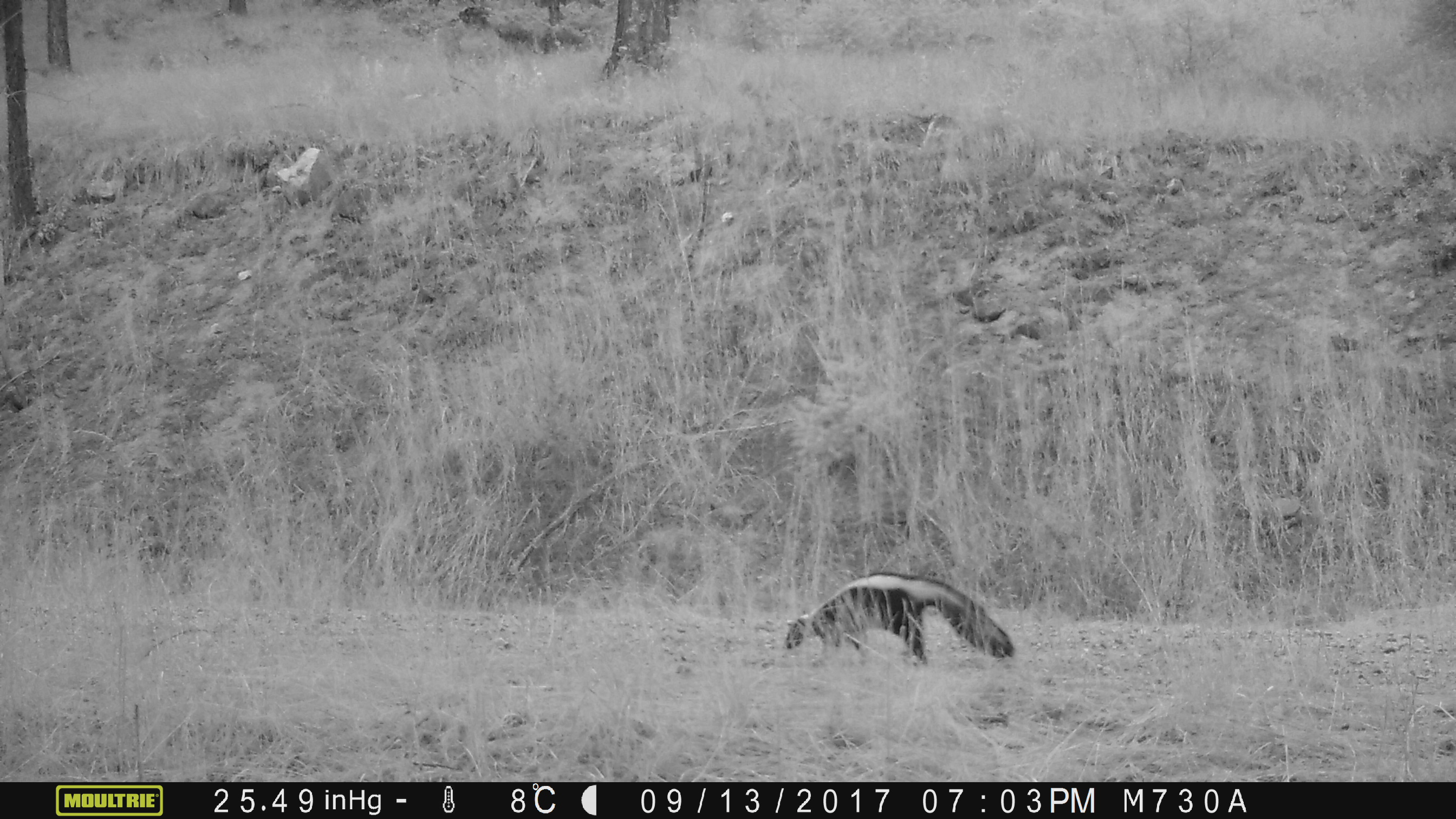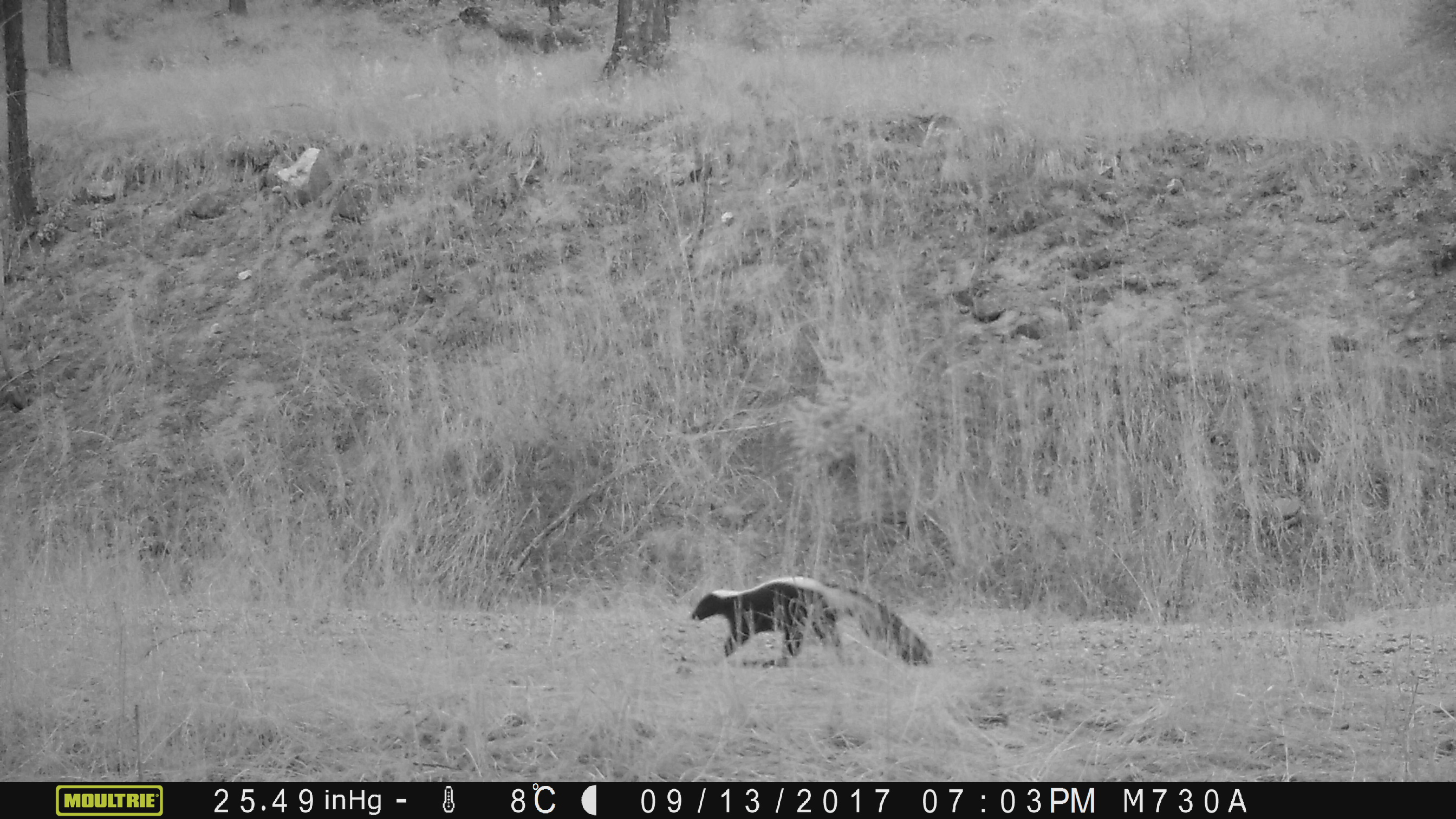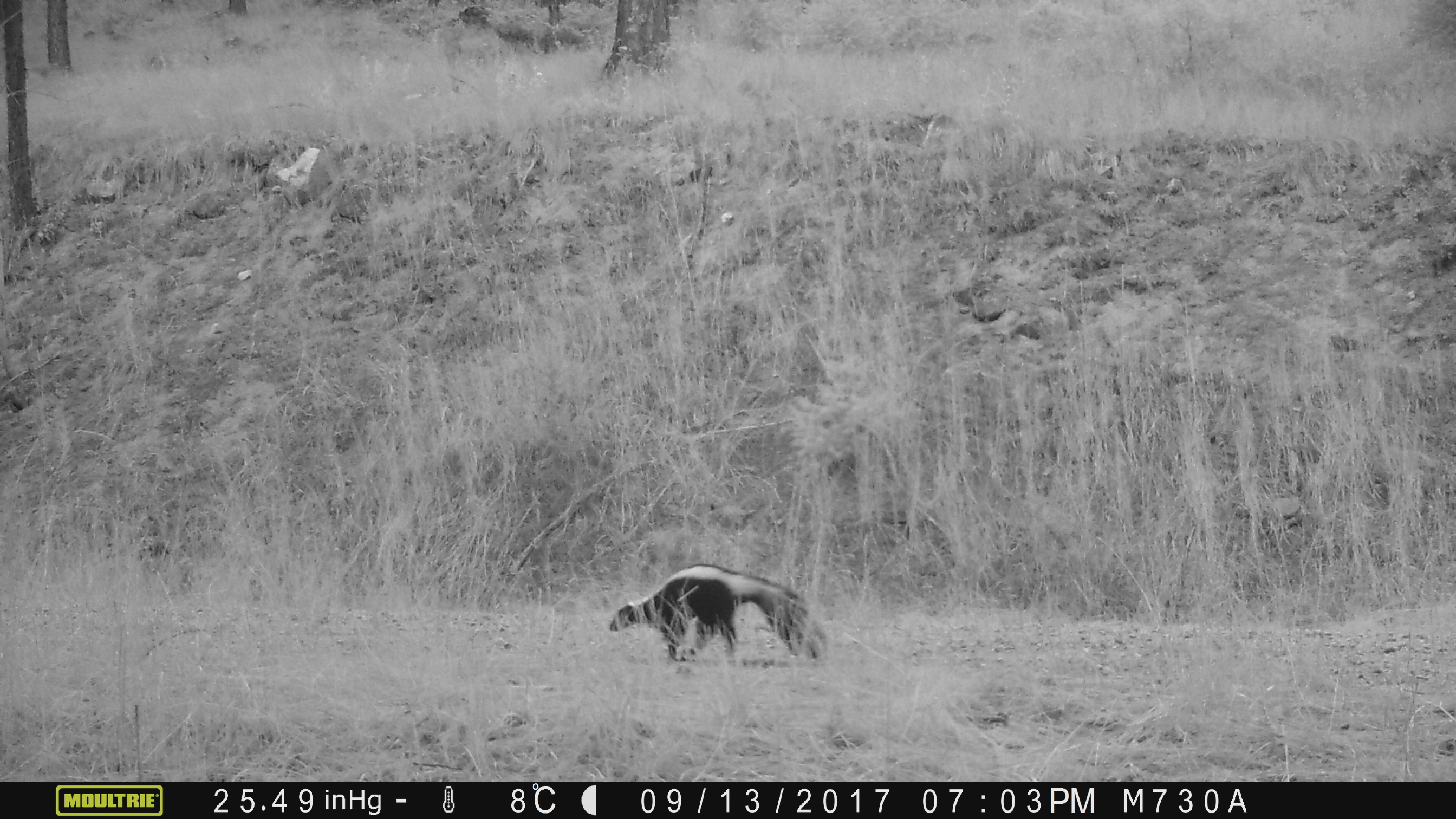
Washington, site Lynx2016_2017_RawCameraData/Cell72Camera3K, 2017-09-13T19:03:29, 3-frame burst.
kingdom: Animalia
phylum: Chordata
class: Mammalia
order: Carnivora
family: Mephitidae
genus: Mephitis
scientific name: Mephitis mephitis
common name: striped skunk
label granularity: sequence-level